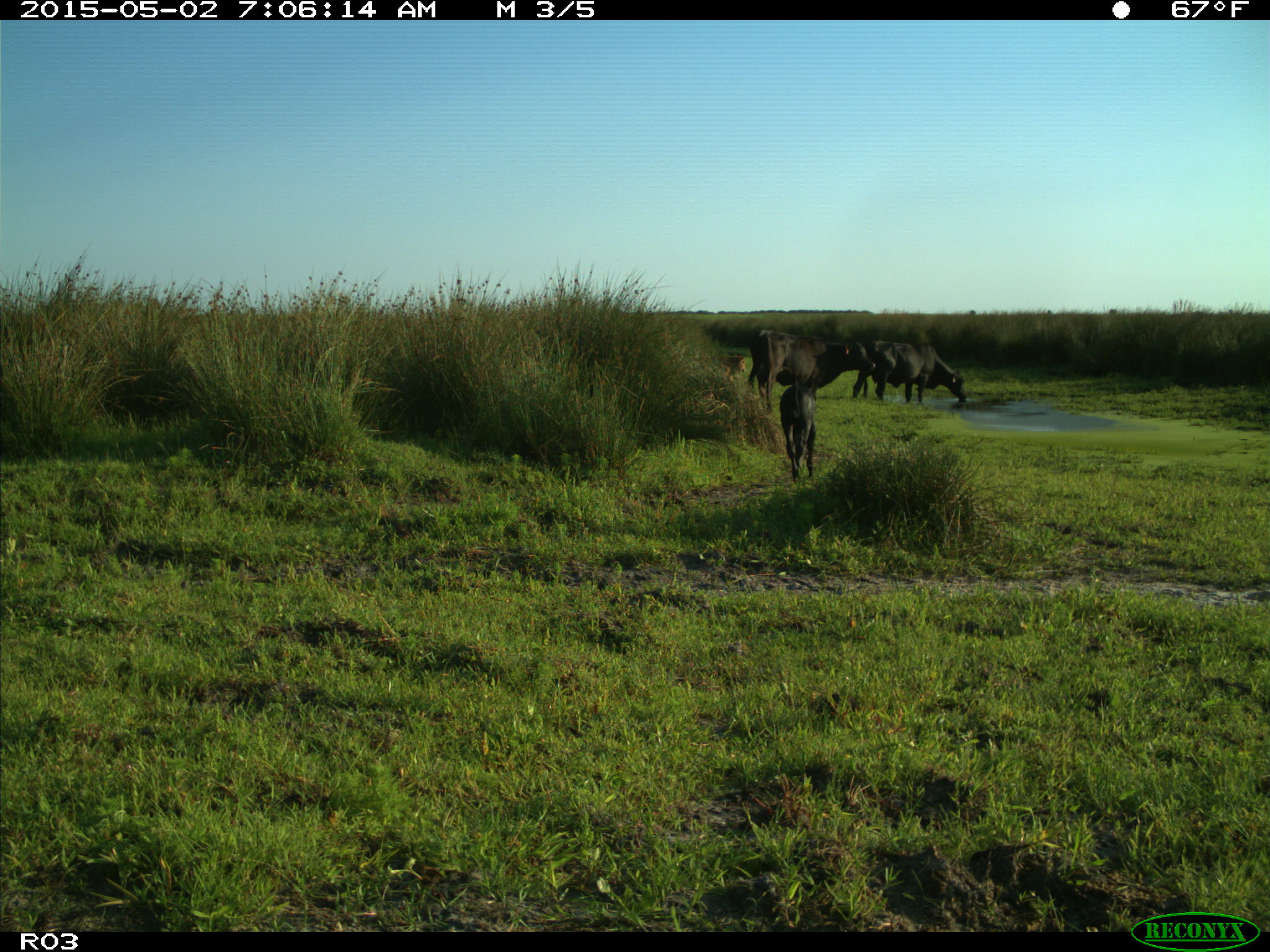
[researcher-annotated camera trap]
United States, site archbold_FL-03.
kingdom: Animalia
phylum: Chordata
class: Mammalia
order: Artiodactyla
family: Bovidae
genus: Bos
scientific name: Bos taurus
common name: domestic cow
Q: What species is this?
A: Bos taurus (domestic cow).